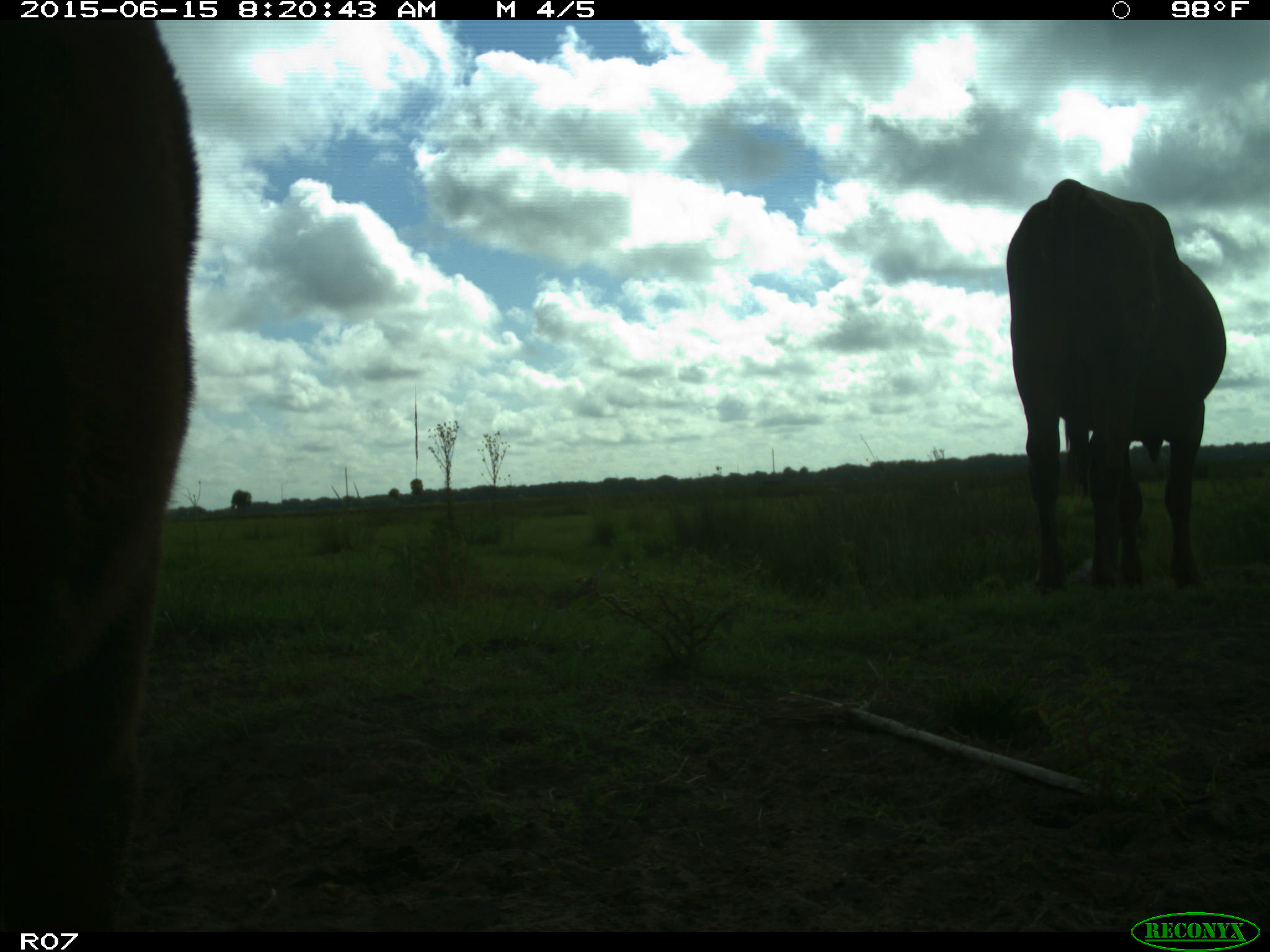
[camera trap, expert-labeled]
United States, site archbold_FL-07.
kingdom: Animalia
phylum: Chordata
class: Mammalia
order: Artiodactyla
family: Bovidae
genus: Bos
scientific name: Bos taurus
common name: domestic cow